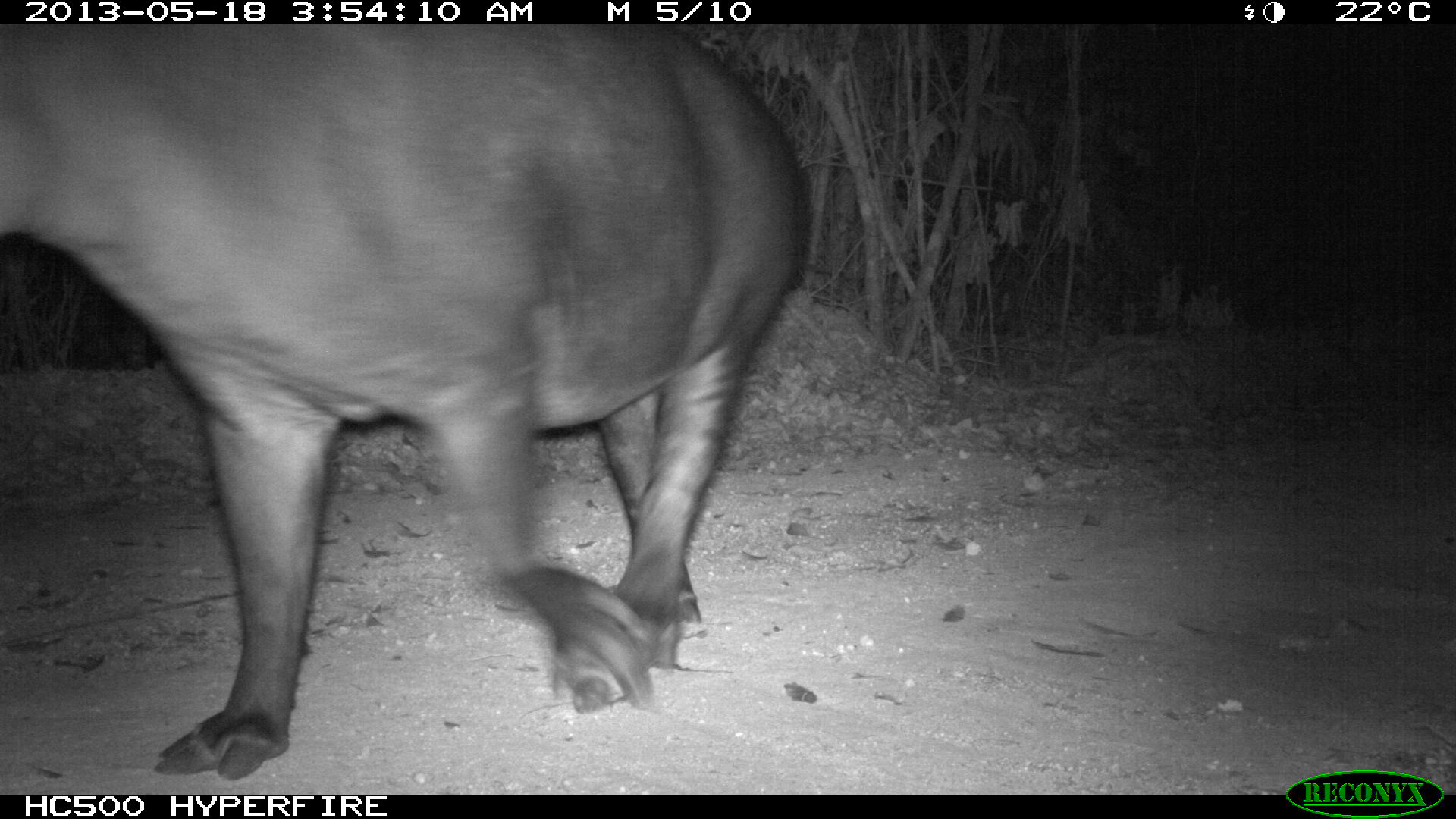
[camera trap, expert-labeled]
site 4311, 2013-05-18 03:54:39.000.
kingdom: Animalia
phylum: Chordata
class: Mammalia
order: Perissodactyla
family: Tapiridae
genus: Tapirus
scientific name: Tapirus bairdii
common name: baird's tapir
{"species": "Tapirus bairdii (baird's tapir)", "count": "1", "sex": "female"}